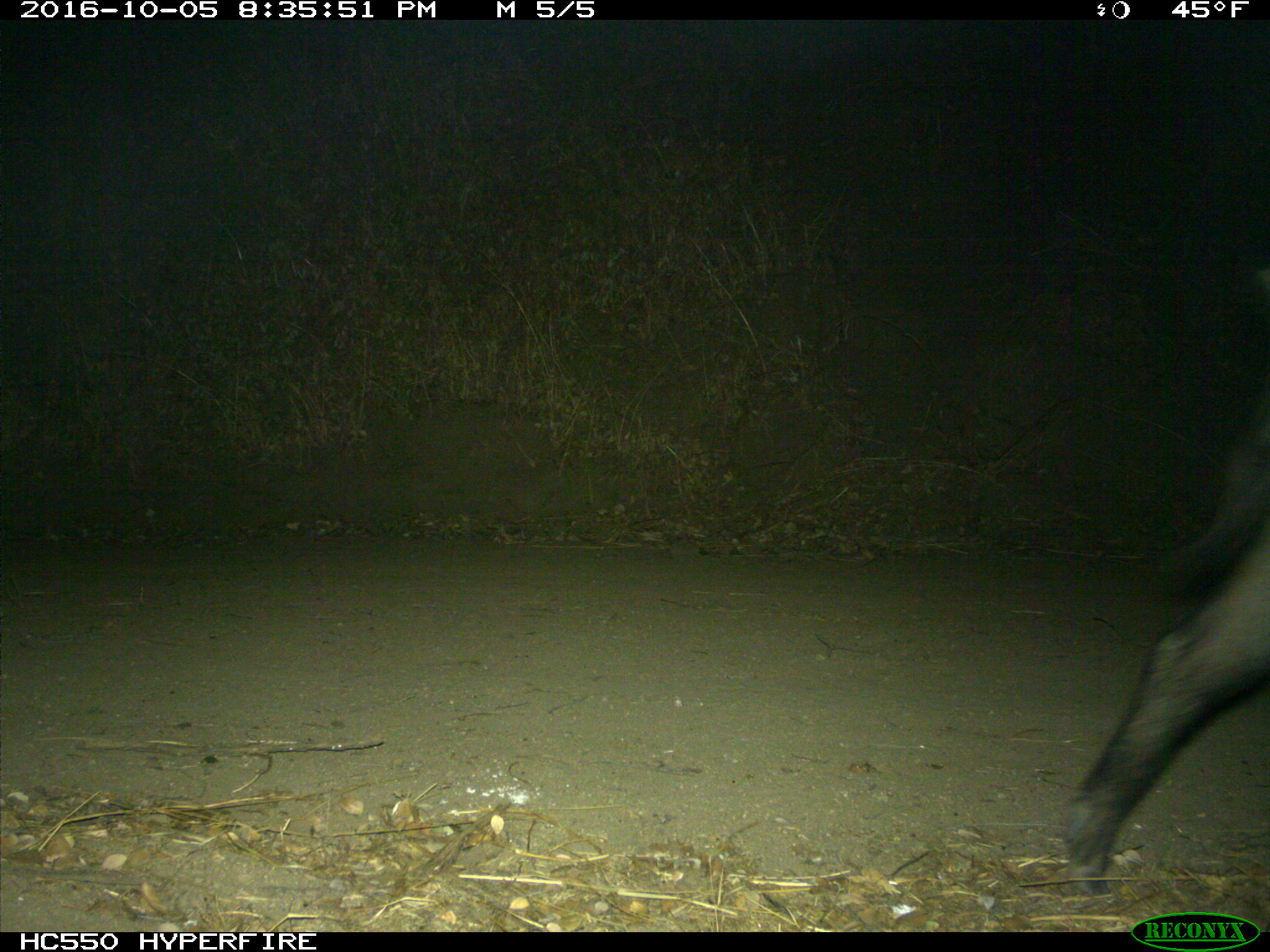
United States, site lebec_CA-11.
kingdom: Animalia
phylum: Chordata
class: Mammalia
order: Artiodactyla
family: Suidae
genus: Sus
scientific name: Sus scrofa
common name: wild boar